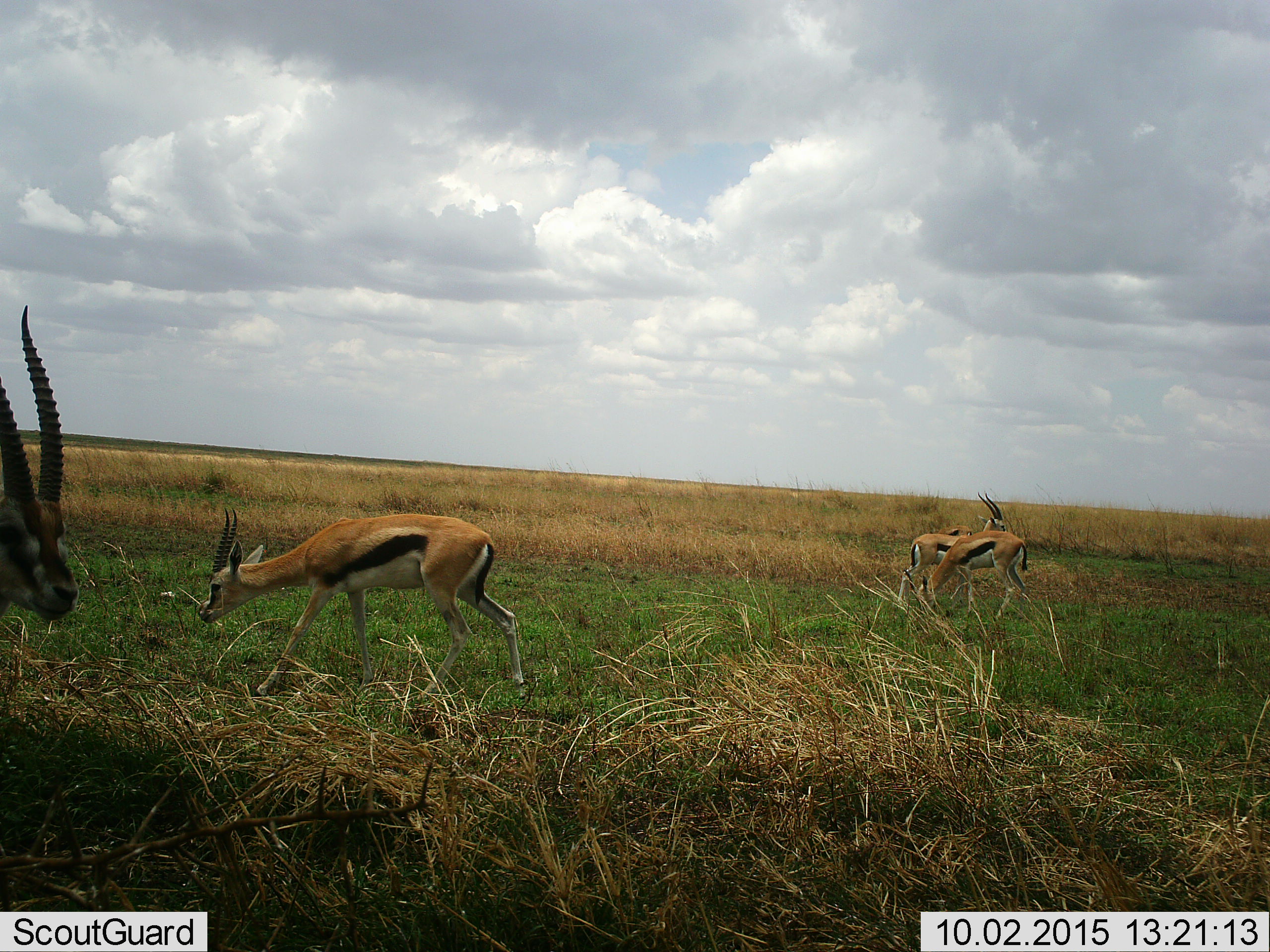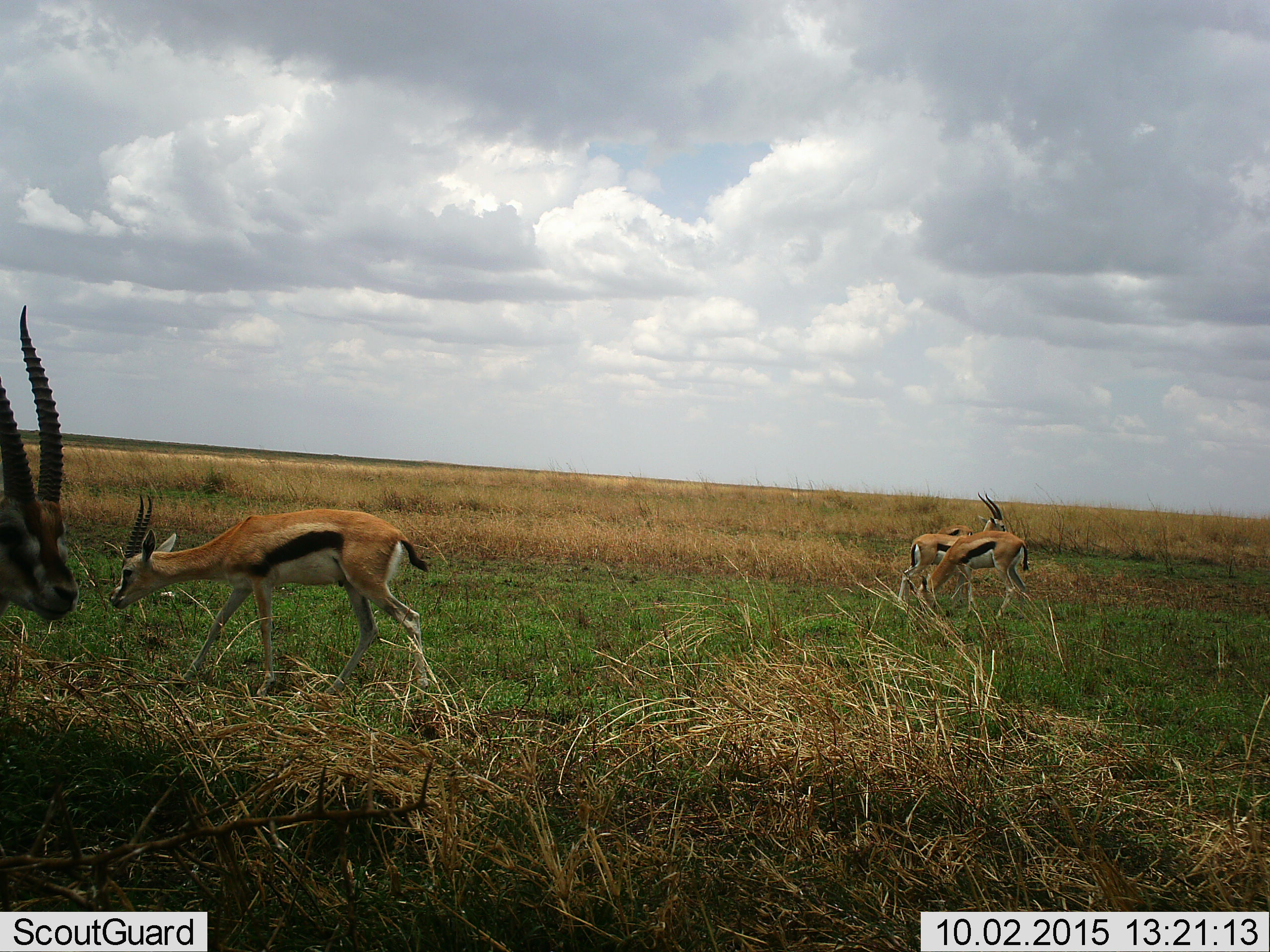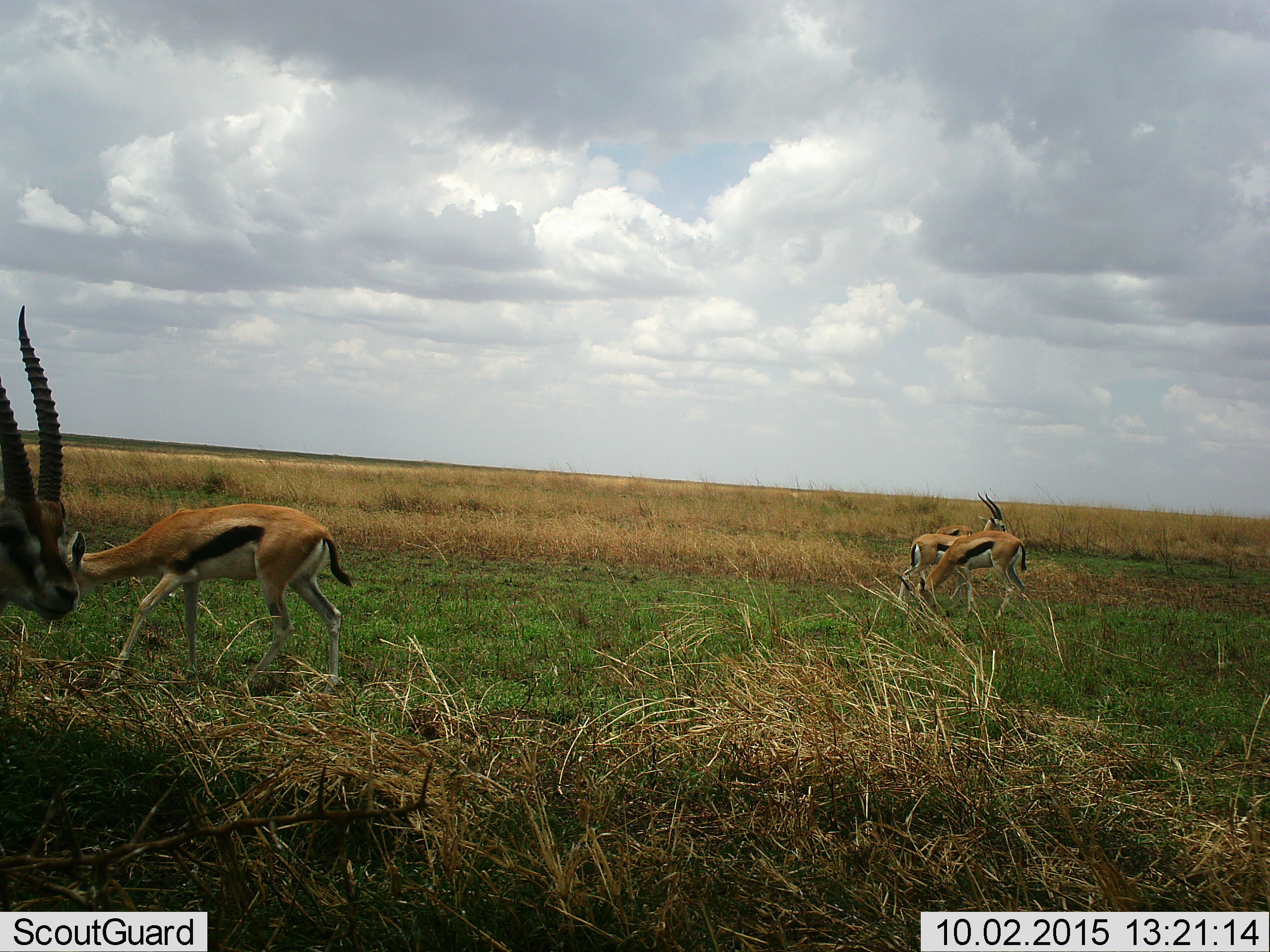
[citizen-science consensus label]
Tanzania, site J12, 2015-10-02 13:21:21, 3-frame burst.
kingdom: Animalia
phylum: Chordata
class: Mammalia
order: Artiodactyla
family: Bovidae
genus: Eudorcas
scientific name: Eudorcas thomsonii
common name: thomson's gazelle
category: gazellethomsons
Gazellethomsons (thomson's gazelle) (Eudorcas thomsonii), count 5. Behavior (volunteer vote fractions): standing 50%, resting 12%, moving 50%, interacting 12%. Young present (vote fraction): 0%. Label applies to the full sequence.